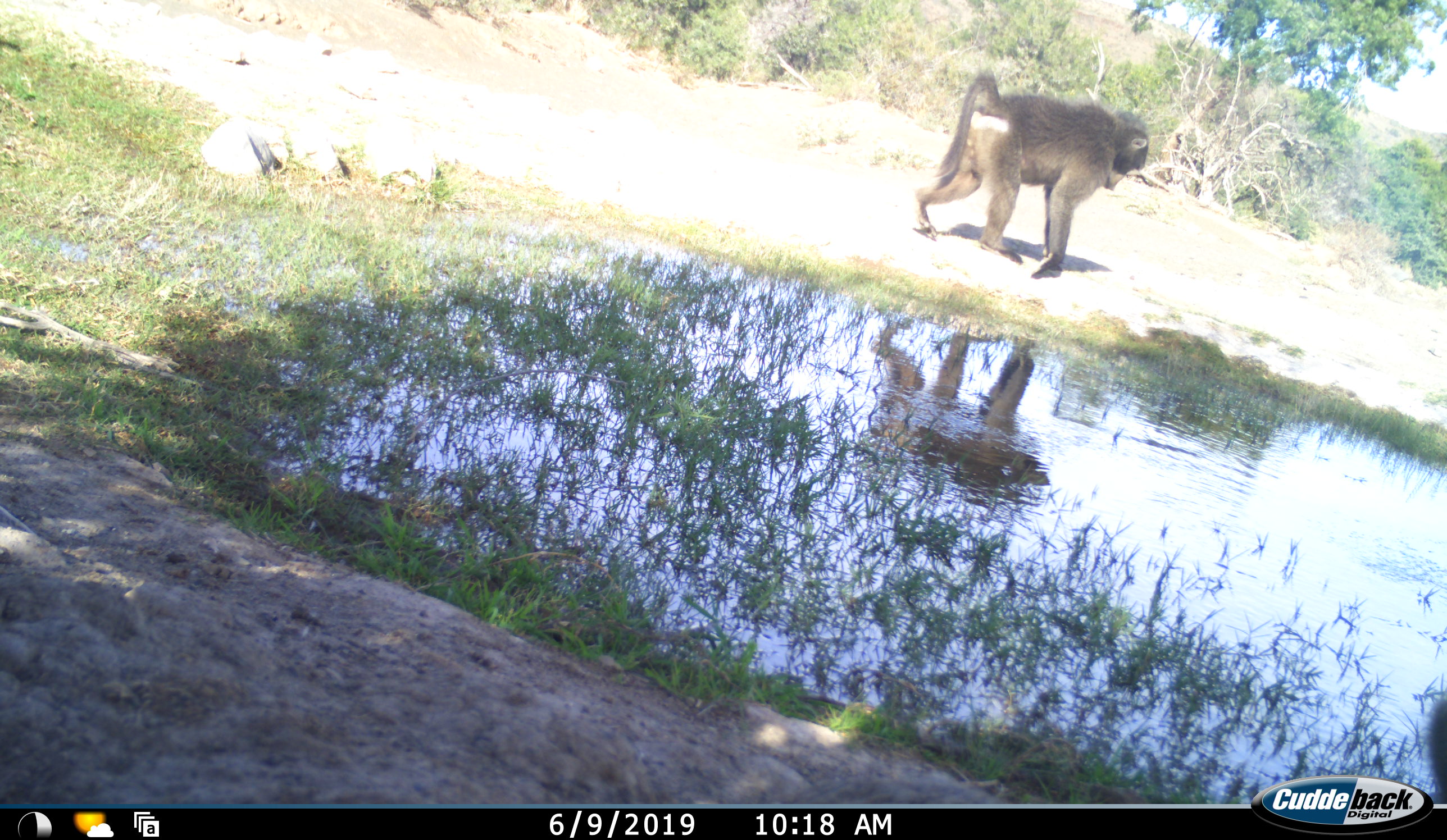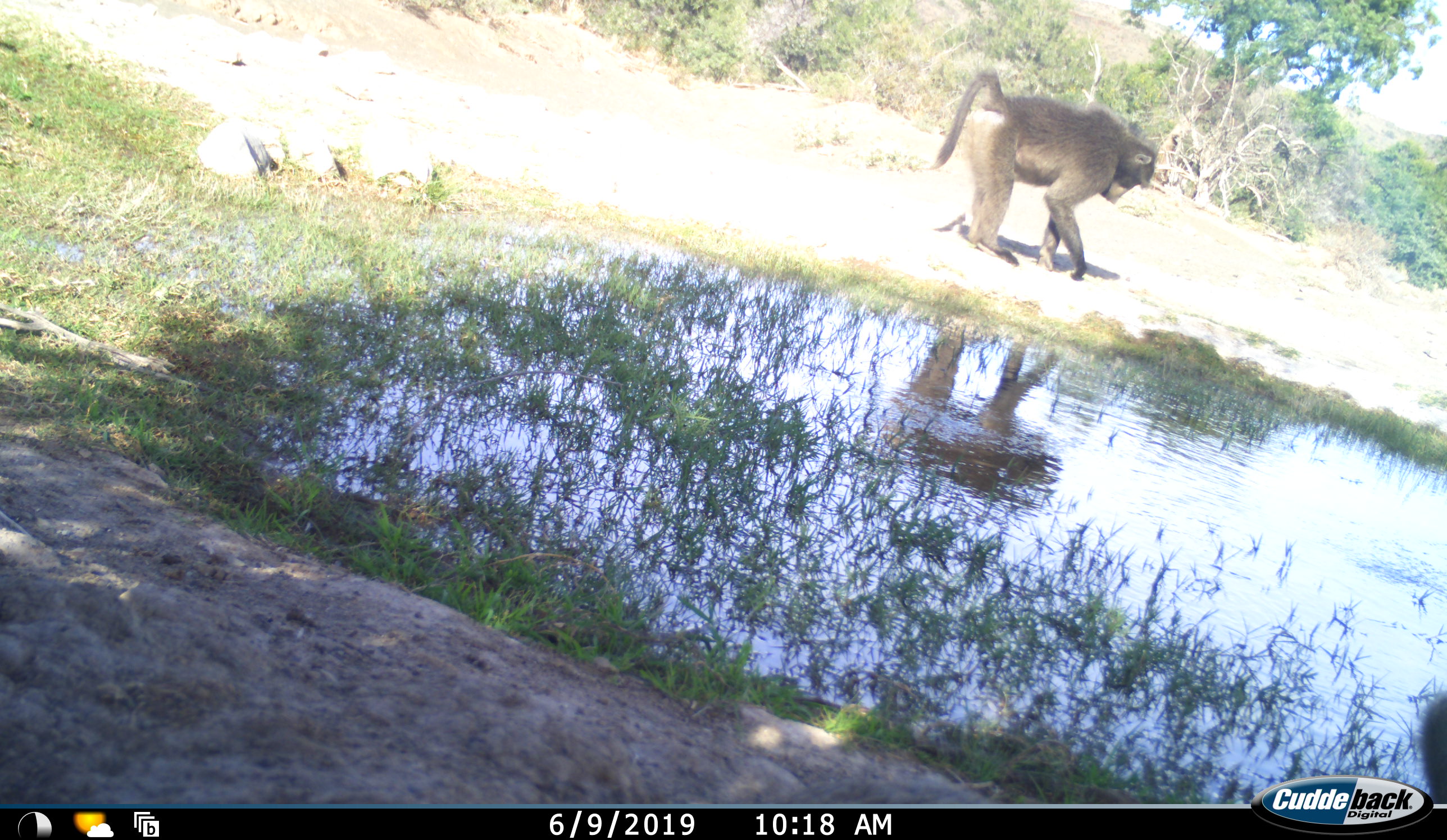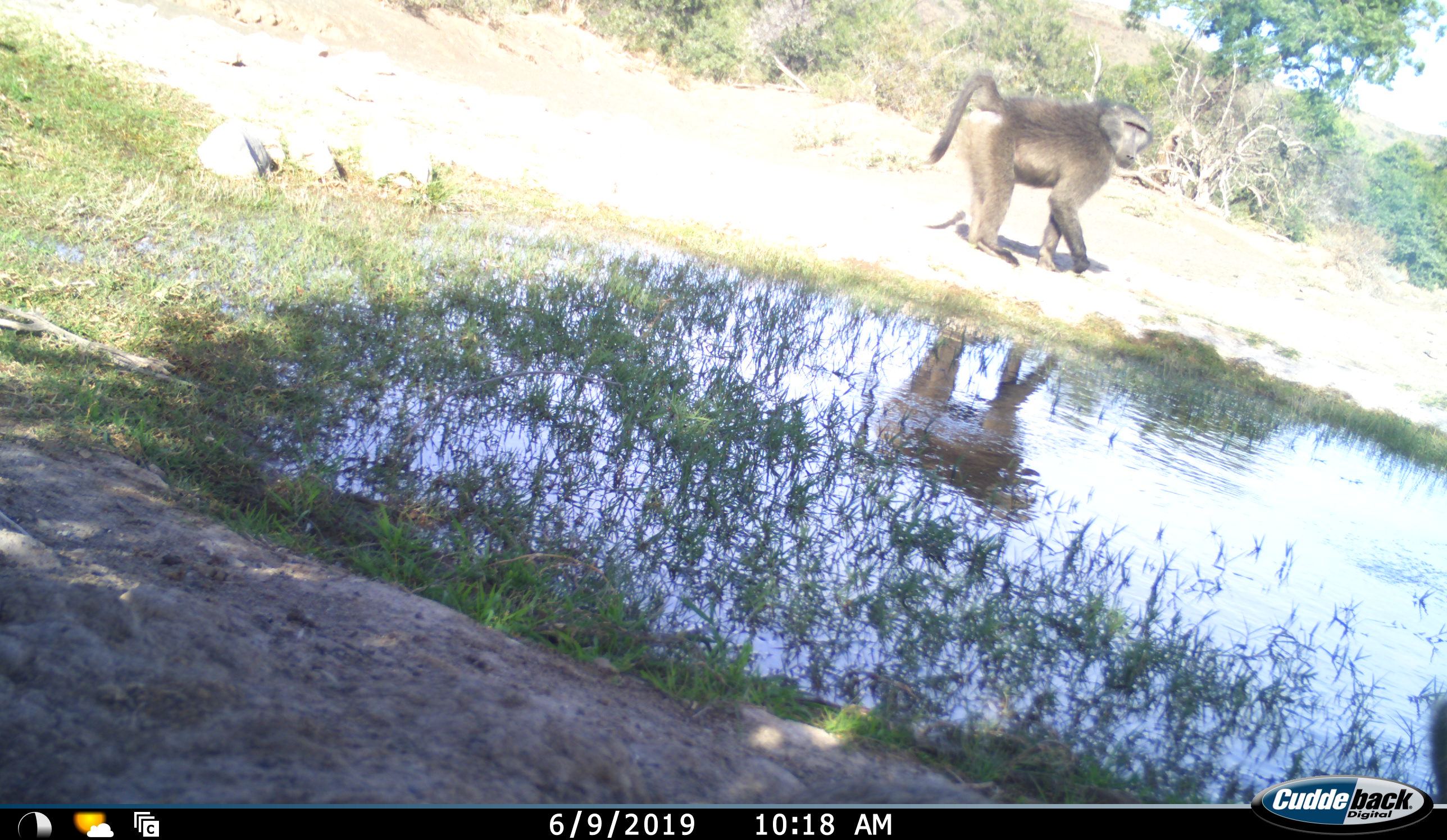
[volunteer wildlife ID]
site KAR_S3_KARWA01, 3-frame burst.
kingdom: Animalia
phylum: Chordata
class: Mammalia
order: Primates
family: Cercopithecidae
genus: Papio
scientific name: Papio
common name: baboon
Baboon (Papio), count 1. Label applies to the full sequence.